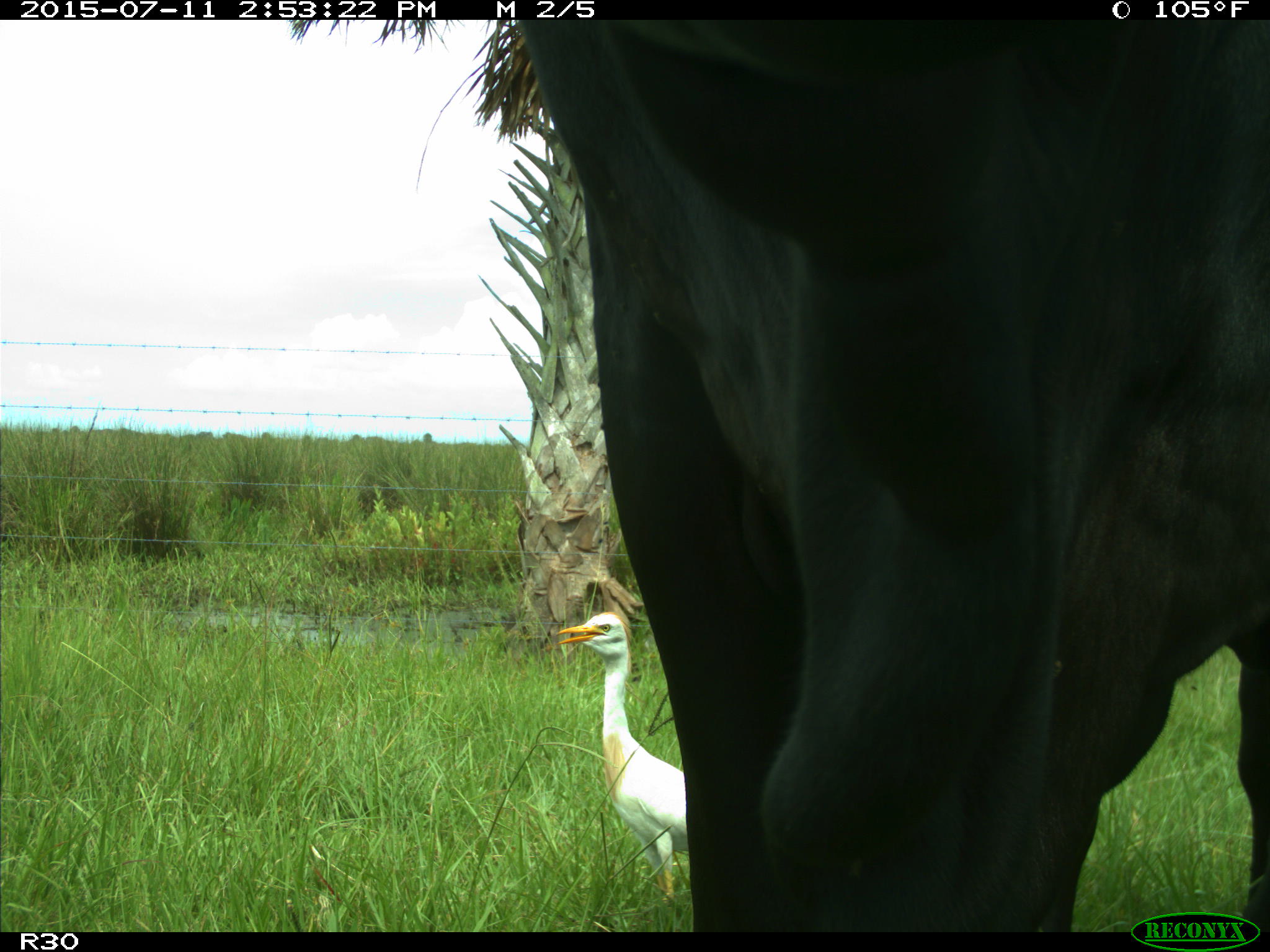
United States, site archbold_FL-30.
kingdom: Animalia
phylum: Chordata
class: Mammalia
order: Artiodactyla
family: Bovidae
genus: Bos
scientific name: Bos taurus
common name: domestic cow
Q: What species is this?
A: Bos taurus (domestic cow).